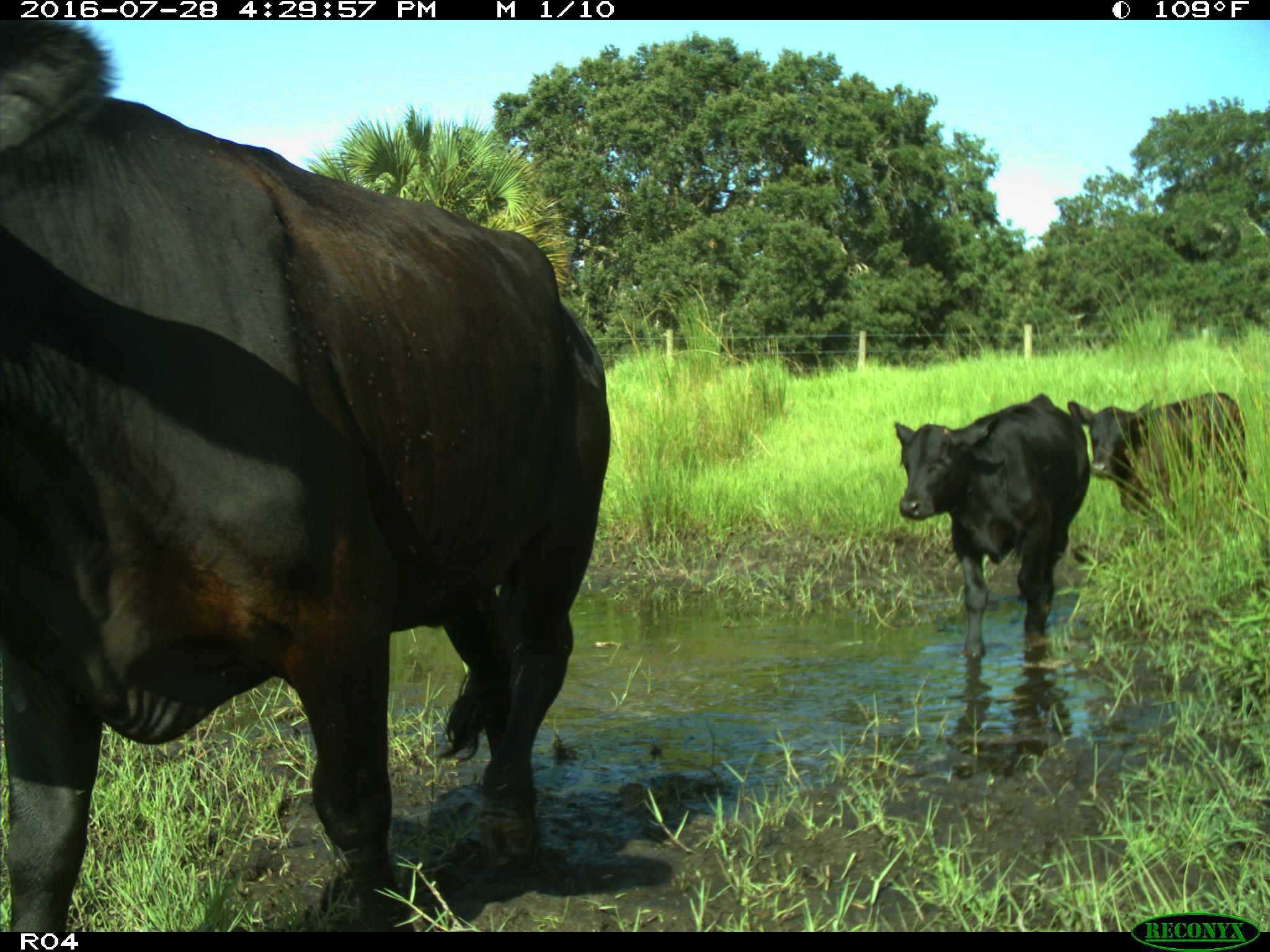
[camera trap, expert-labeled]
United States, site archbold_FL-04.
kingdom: Animalia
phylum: Chordata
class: Mammalia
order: Artiodactyla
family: Bovidae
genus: Bos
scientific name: Bos taurus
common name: domestic cow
Bos taurus (domestic cow).